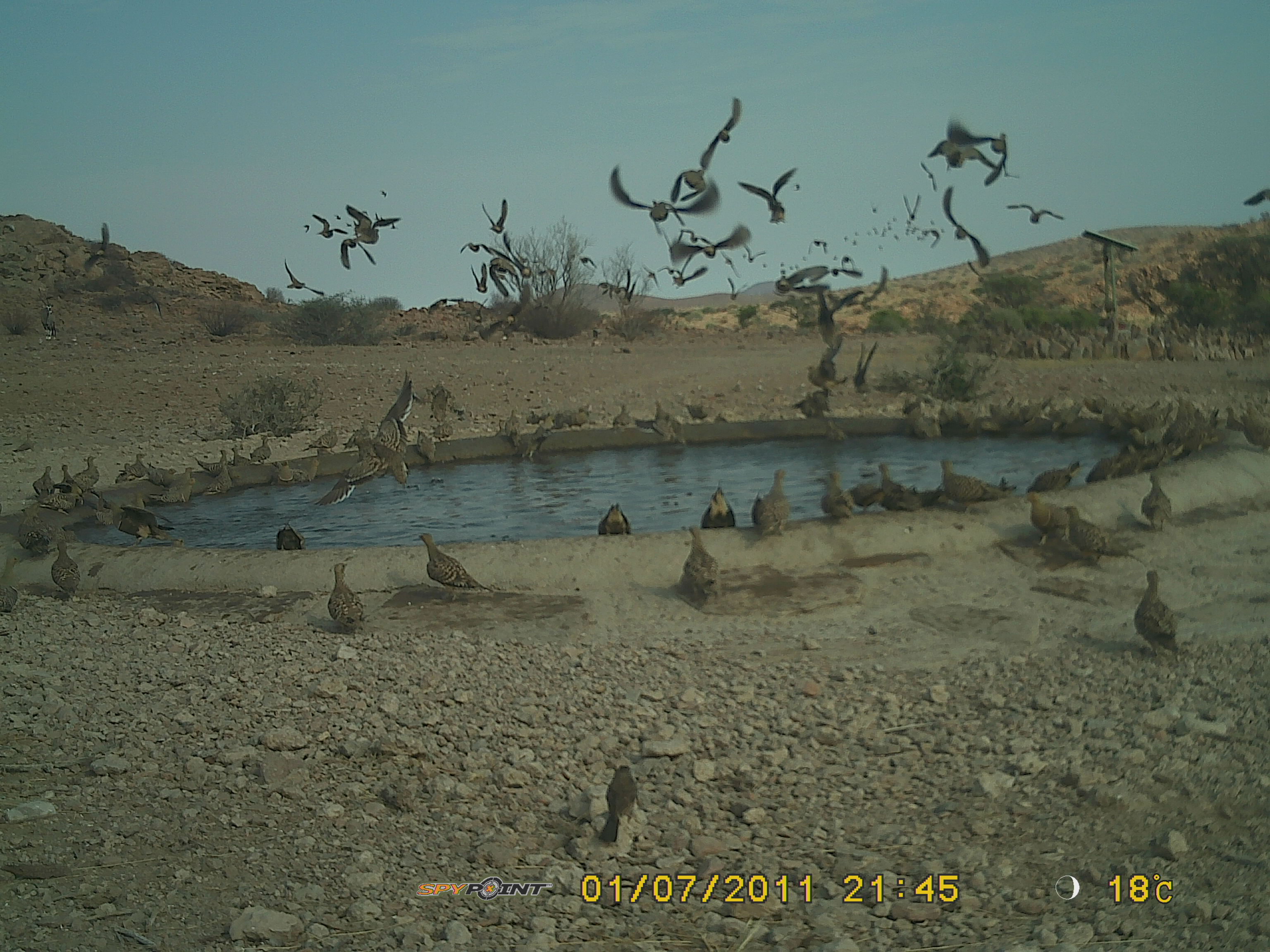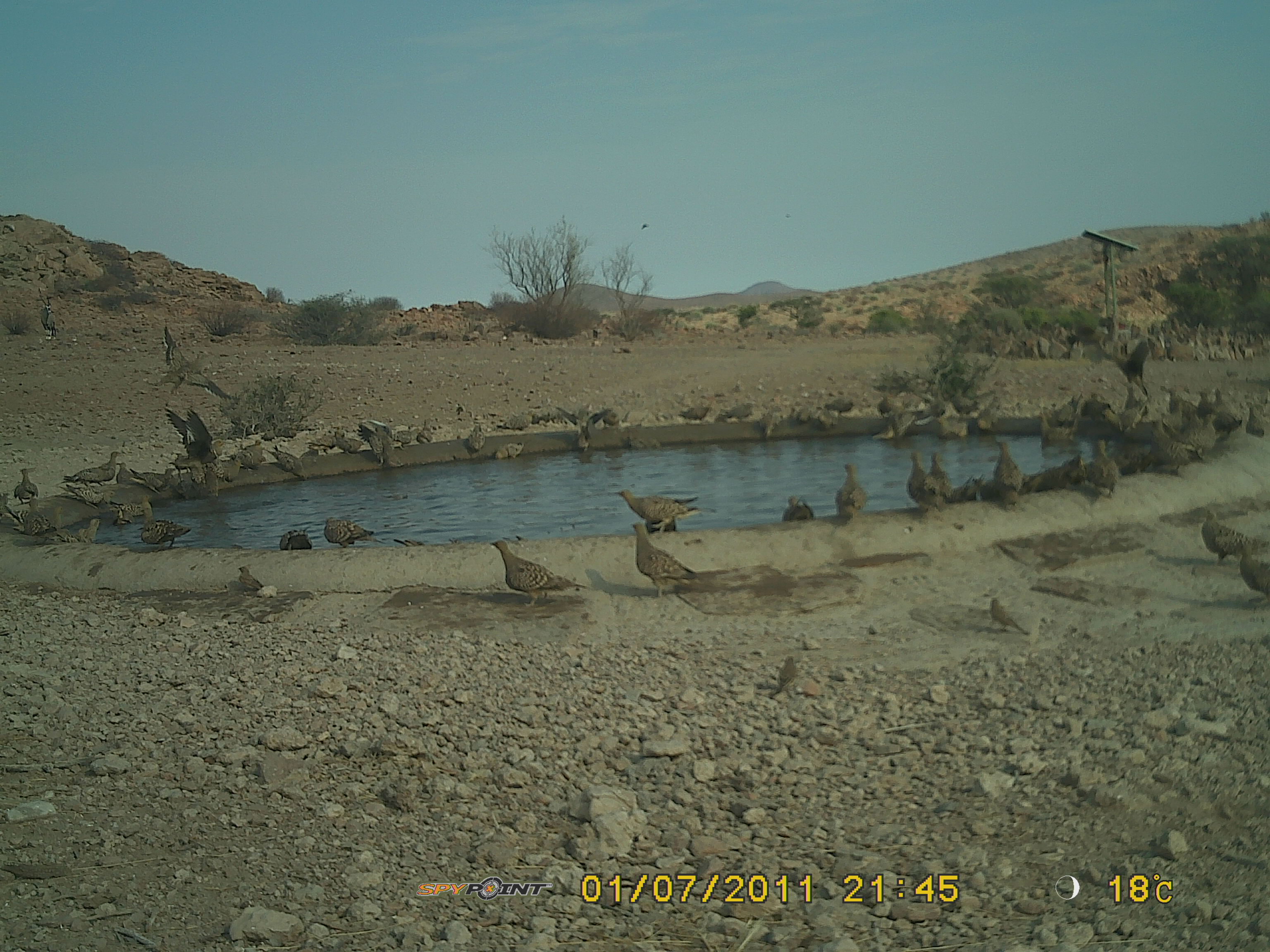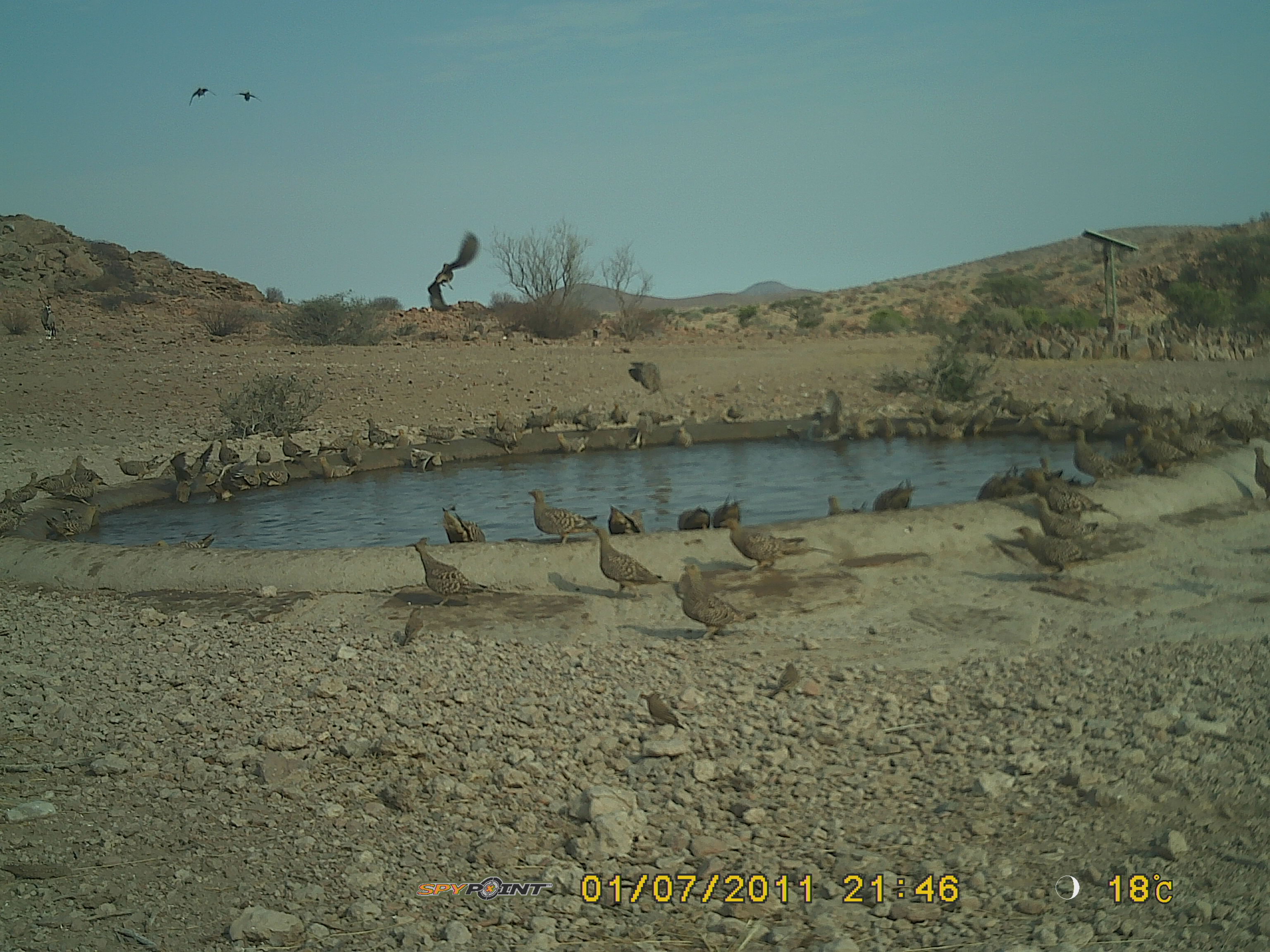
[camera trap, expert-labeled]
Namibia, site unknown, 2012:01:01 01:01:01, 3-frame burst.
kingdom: Animalia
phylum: Chordata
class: Aves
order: Pterocliformes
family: Pteroclidae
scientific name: Pteroclidae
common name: sandgrouse